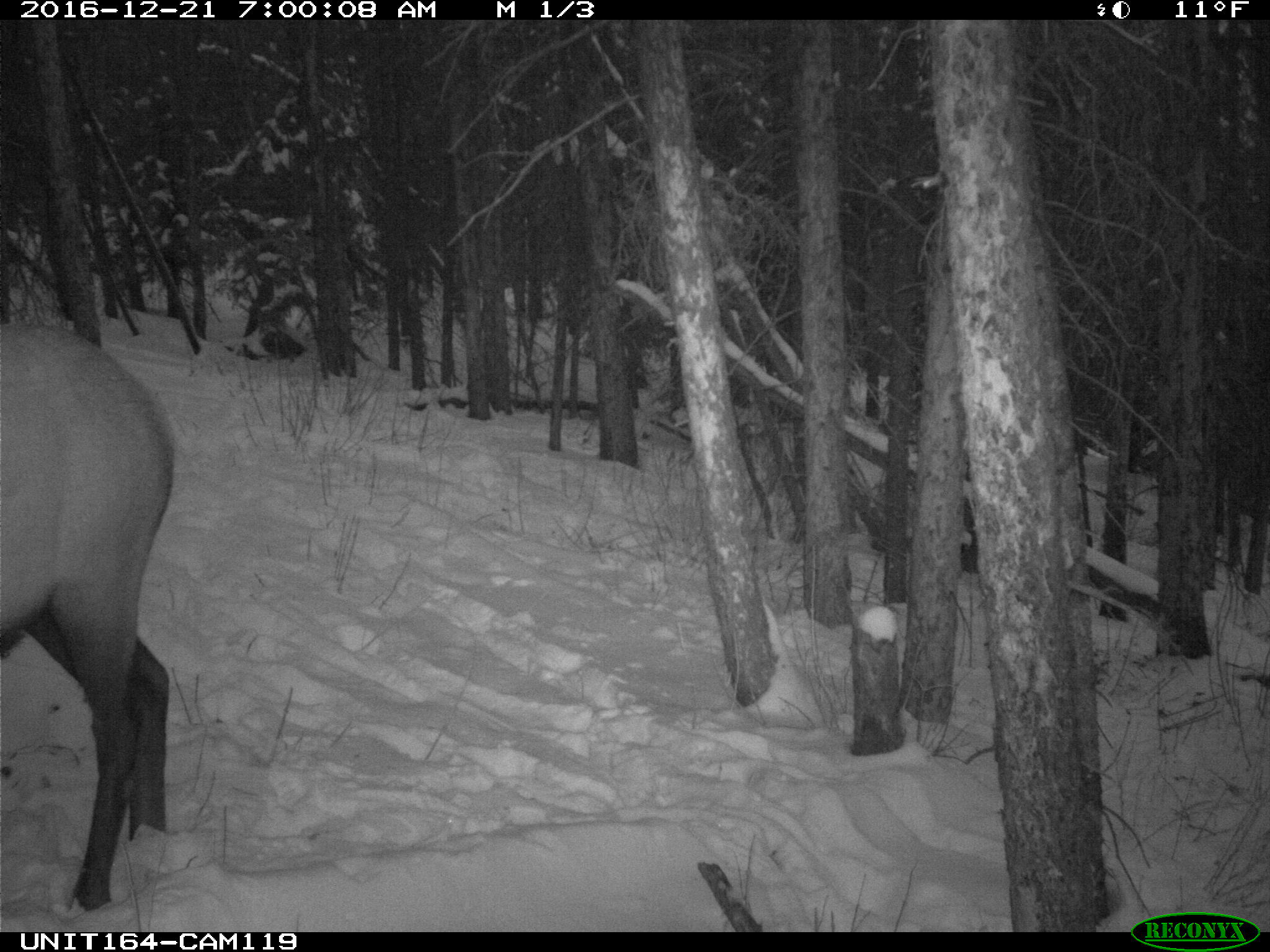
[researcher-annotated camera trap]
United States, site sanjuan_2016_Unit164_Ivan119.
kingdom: Animalia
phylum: Chordata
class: Mammalia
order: Artiodactyla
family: Cervidae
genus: Cervus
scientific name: Cervus elaphus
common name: red deer